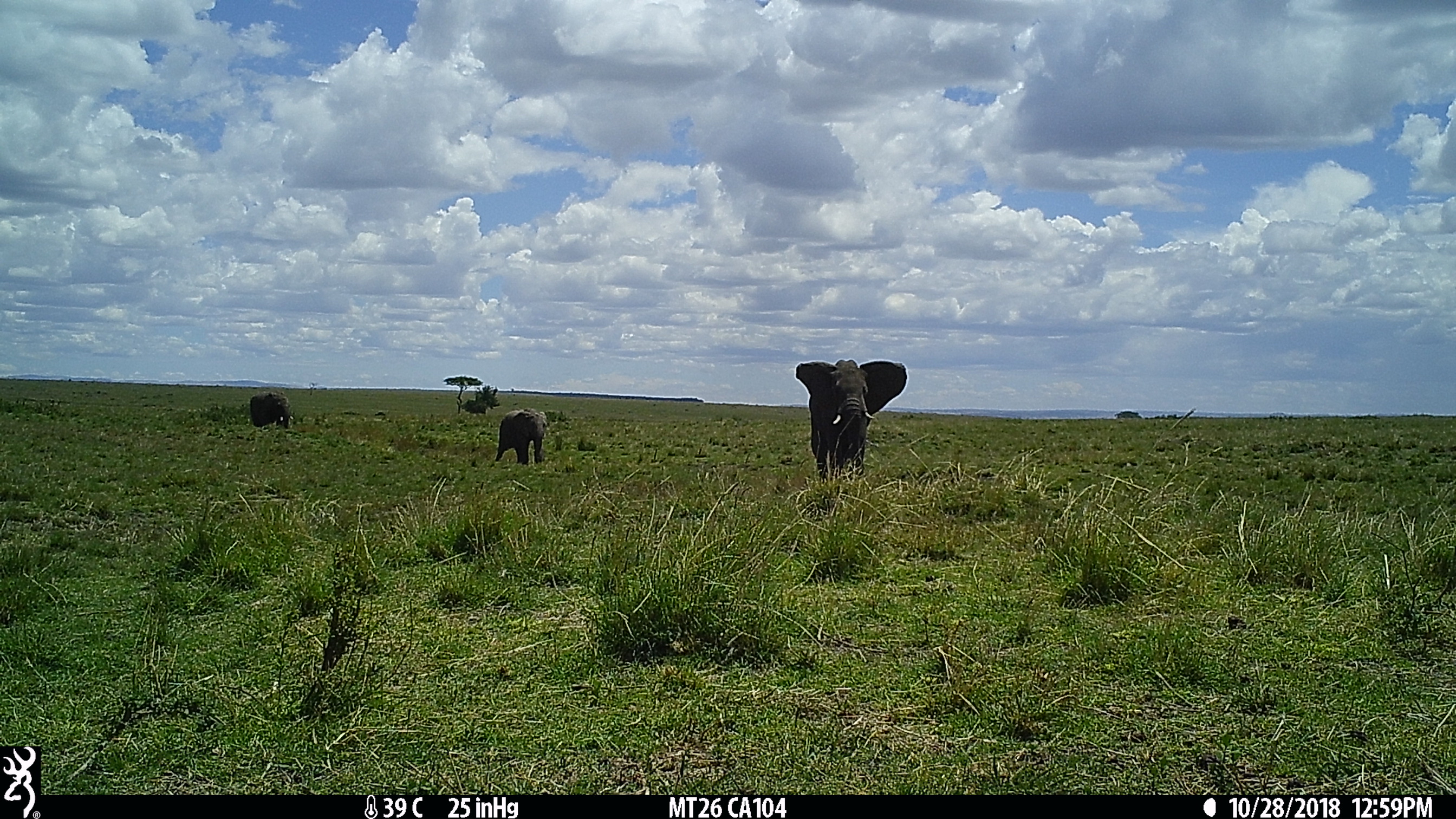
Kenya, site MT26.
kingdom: Animalia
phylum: Chordata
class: Mammalia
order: Proboscidea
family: Elephantidae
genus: Loxodonta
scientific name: Loxodonta africana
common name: elephant